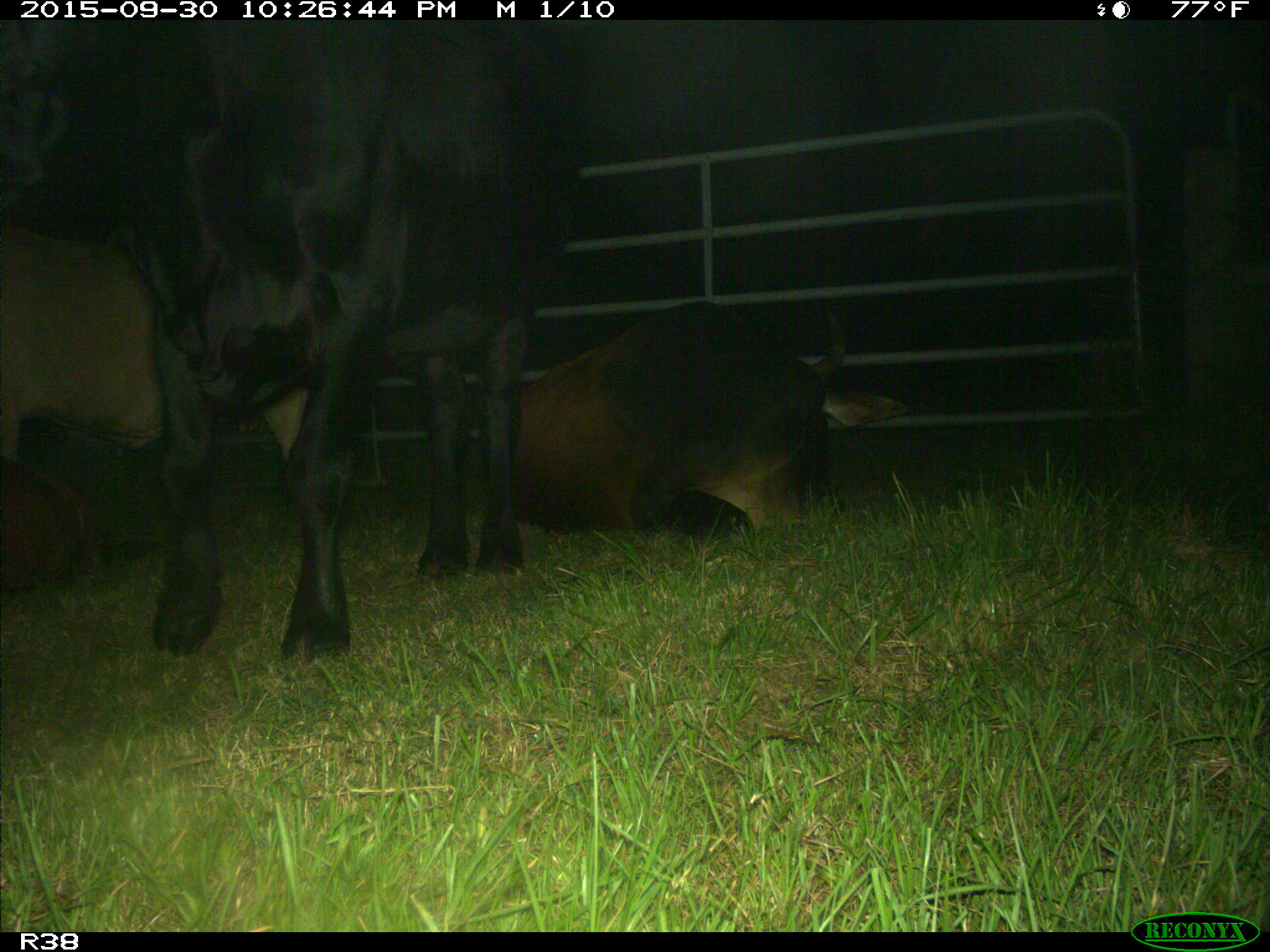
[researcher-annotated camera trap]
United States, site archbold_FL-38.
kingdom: Animalia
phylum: Chordata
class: Mammalia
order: Artiodactyla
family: Bovidae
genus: Bos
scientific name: Bos taurus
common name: domestic cow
Bos taurus (domestic cow).